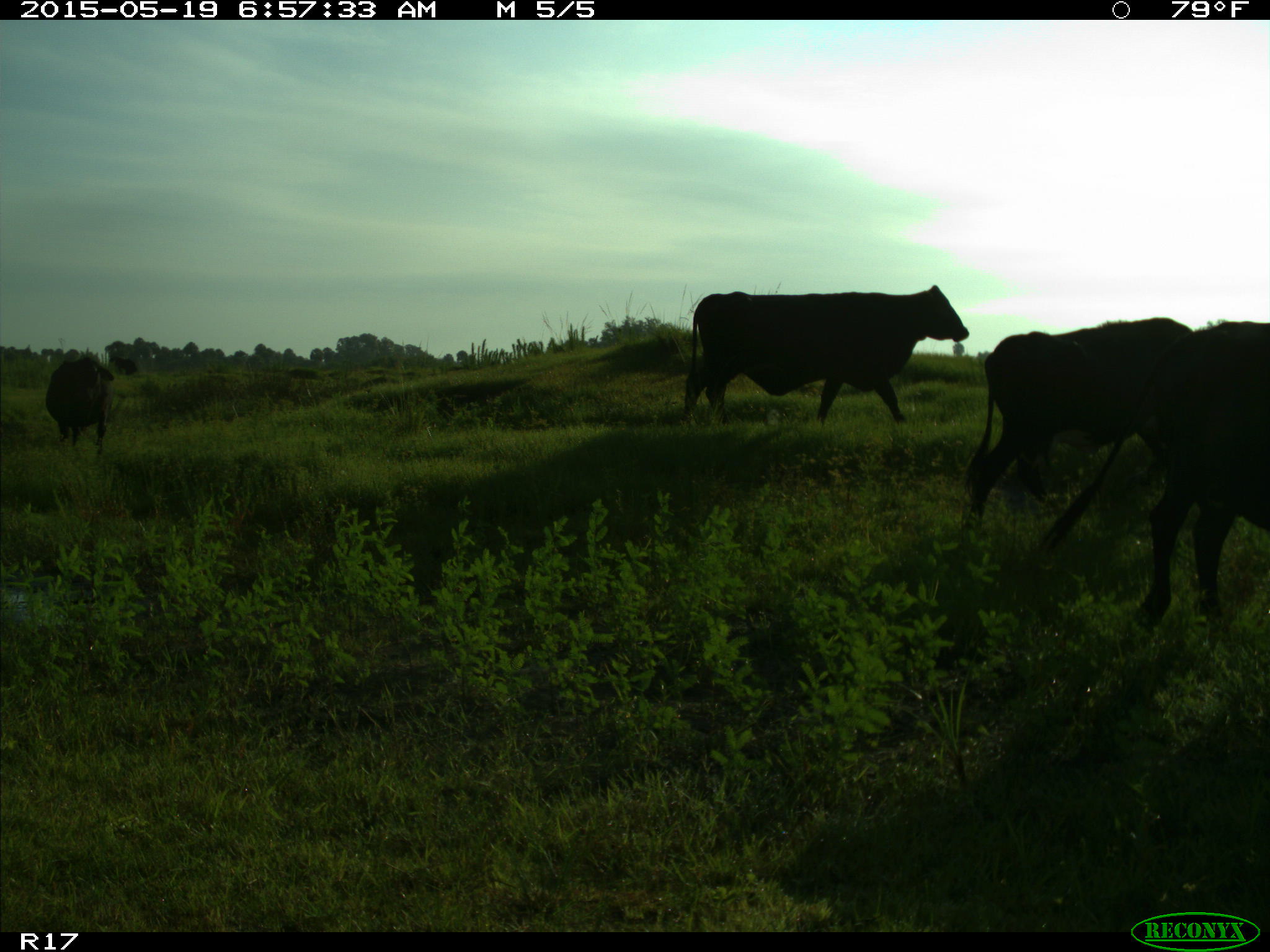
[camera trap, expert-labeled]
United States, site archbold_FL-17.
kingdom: Animalia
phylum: Chordata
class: Mammalia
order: Artiodactyla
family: Bovidae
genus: Bos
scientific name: Bos taurus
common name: domestic cow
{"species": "Bos taurus (domestic cow)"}